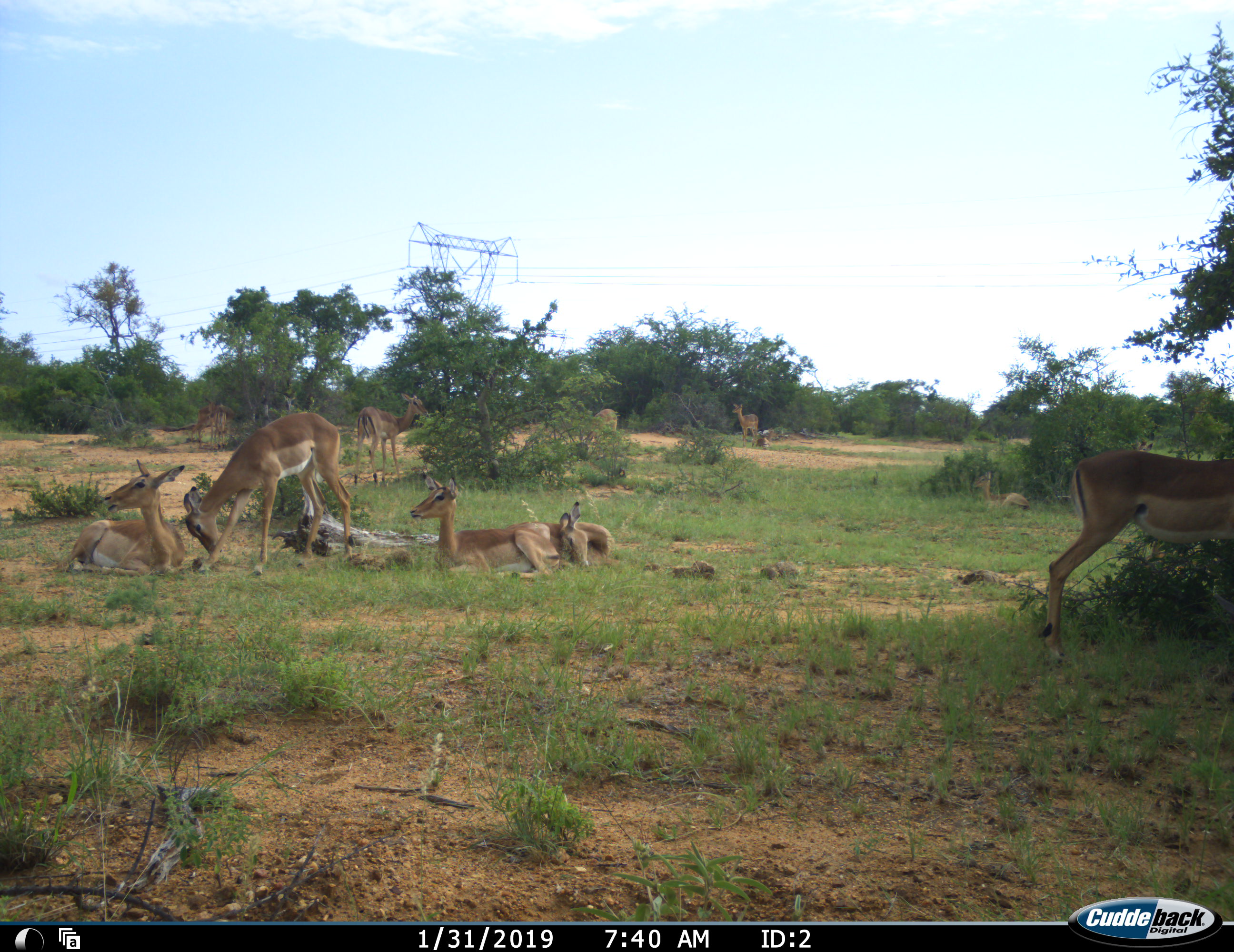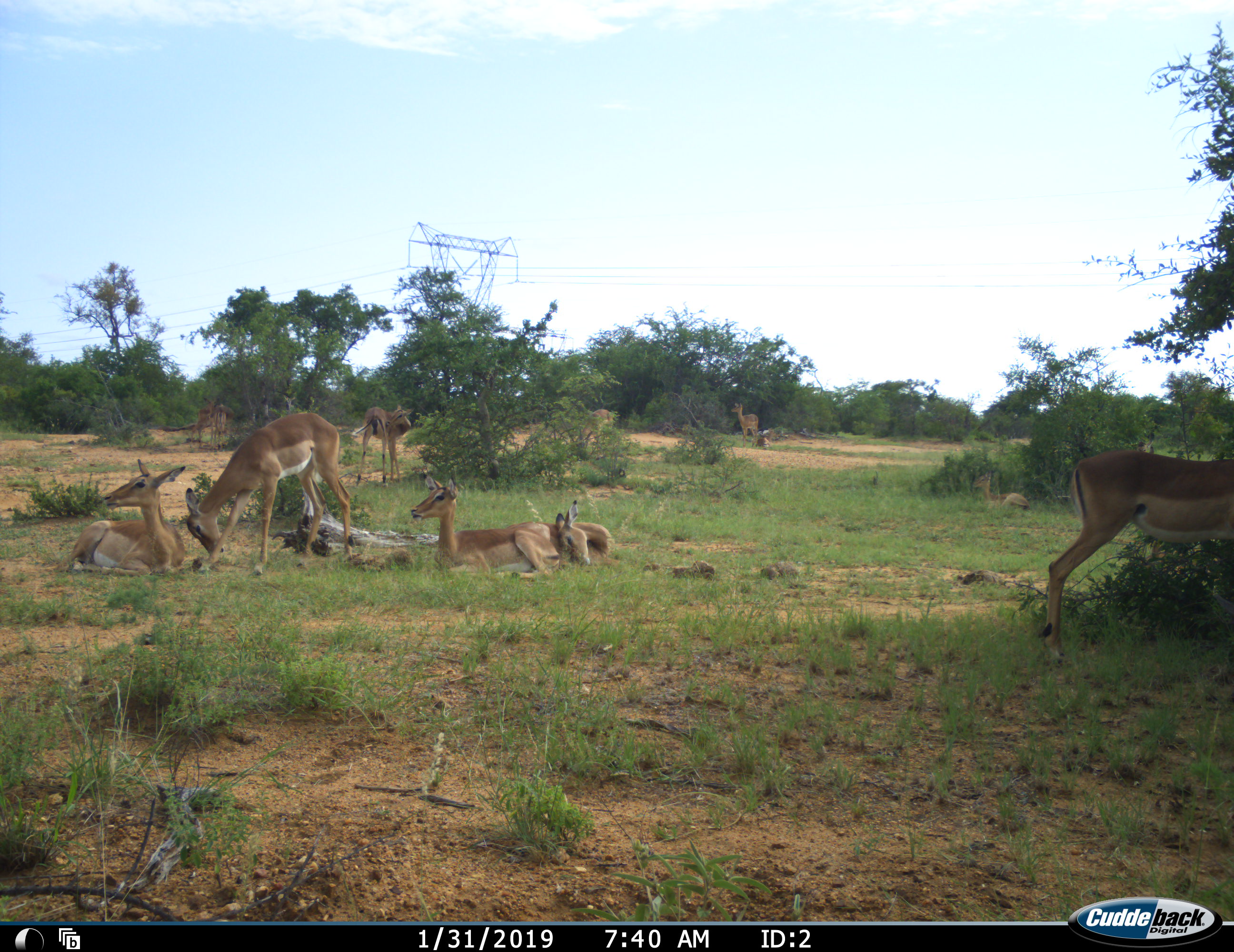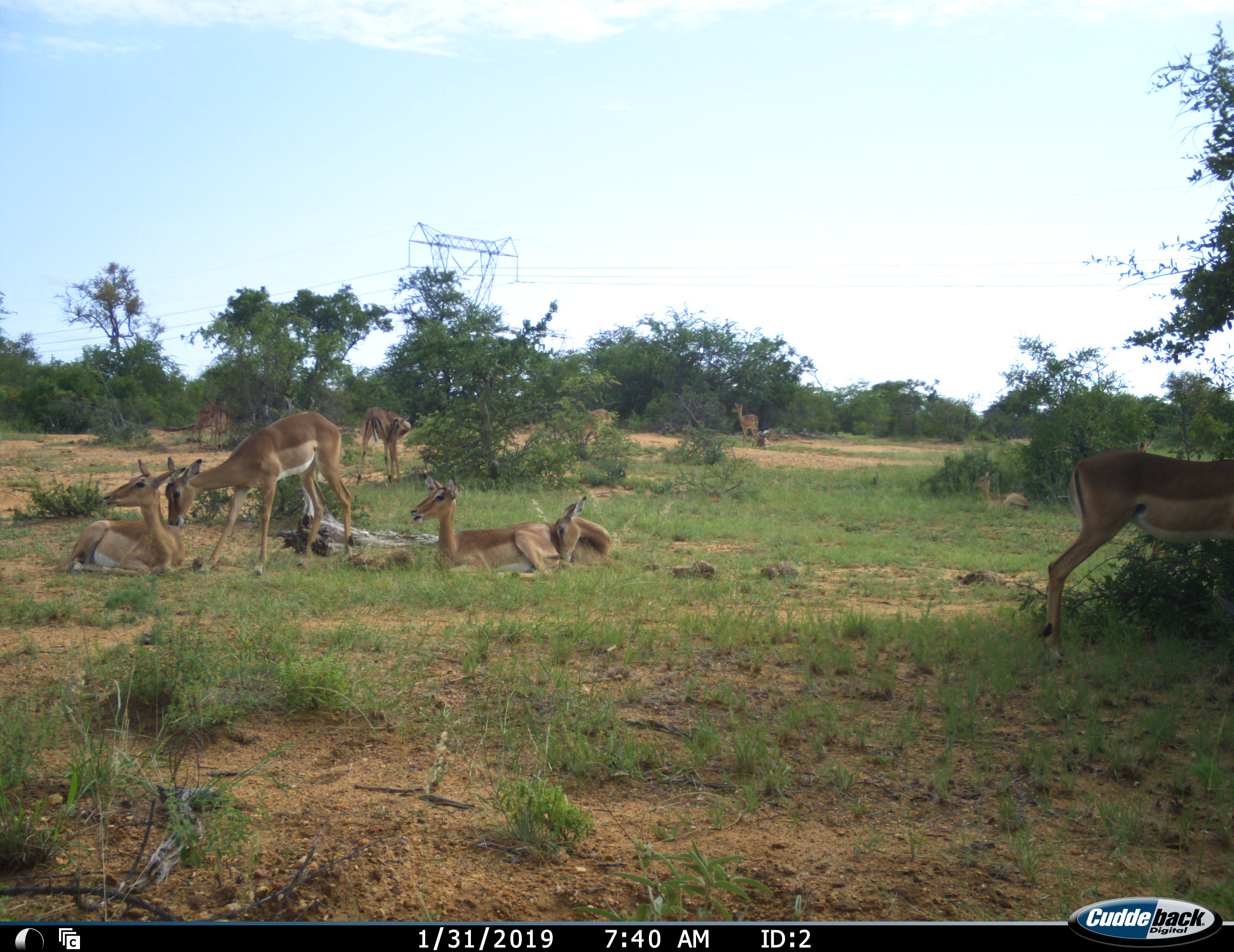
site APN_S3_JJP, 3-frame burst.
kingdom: Animalia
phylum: Chordata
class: Mammalia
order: Artiodactyla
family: Bovidae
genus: Aepyceros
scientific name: Aepyceros melampus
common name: impala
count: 11-50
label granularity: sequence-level